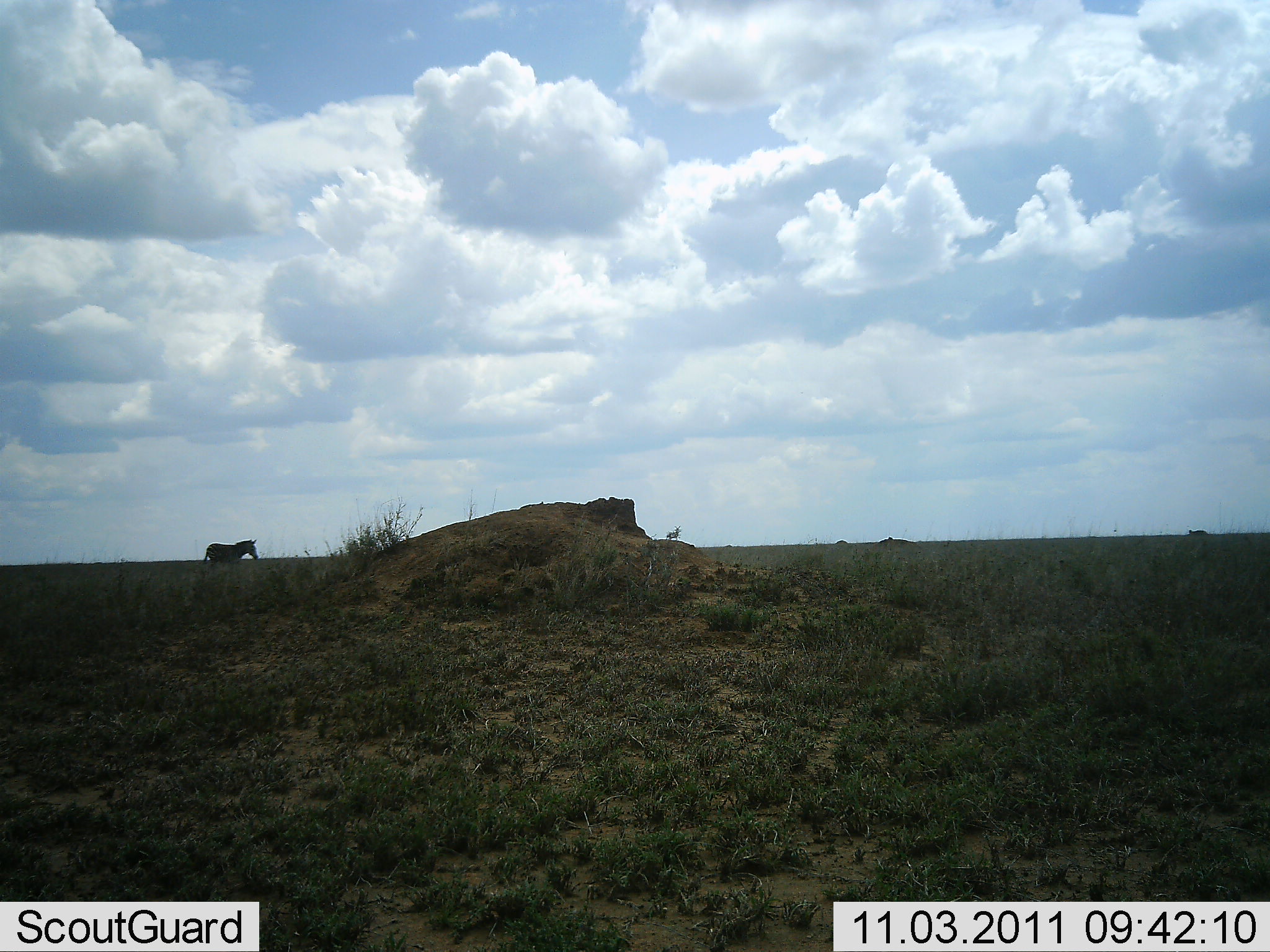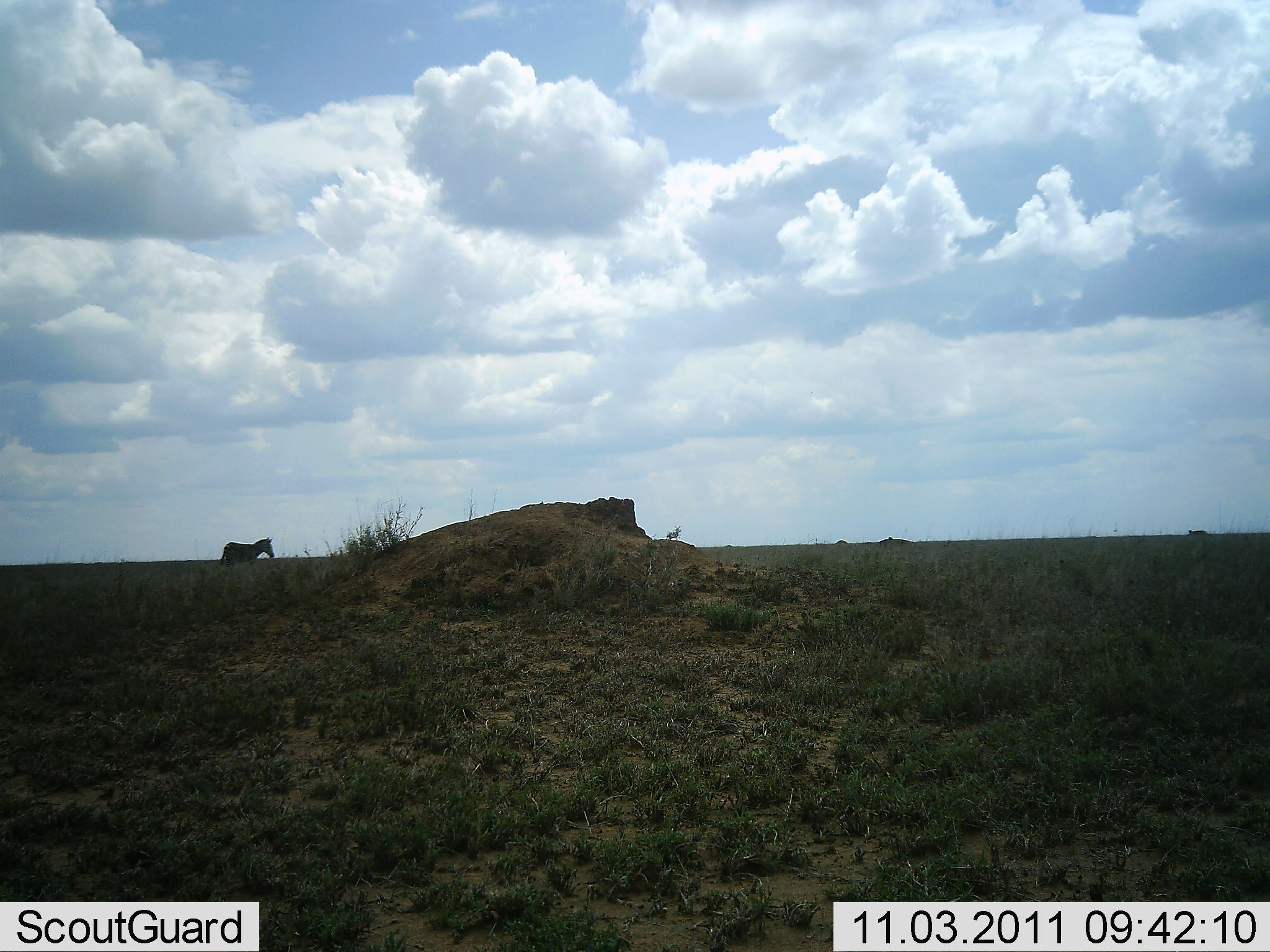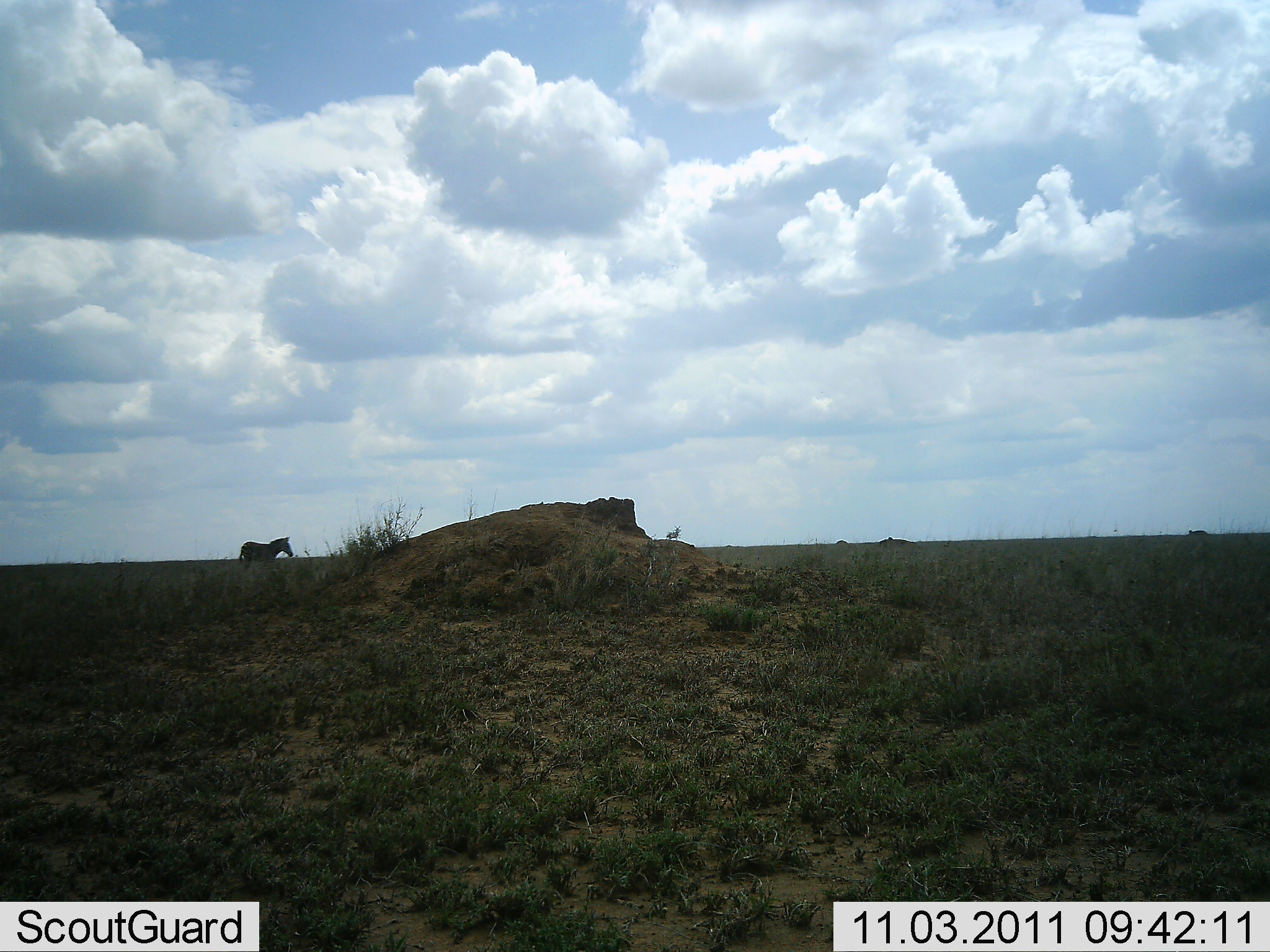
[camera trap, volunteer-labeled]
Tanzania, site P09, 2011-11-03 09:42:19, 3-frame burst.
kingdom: Animalia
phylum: Chordata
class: Mammalia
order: Perissodactyla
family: Equidae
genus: Equus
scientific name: Equus quagga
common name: plains zebra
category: zebra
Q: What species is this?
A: Zebra (plains zebra) (Equus quagga).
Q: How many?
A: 1.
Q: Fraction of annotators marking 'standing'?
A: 8%.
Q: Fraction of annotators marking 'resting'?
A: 0%.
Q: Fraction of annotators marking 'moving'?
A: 92%.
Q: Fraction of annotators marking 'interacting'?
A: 0%.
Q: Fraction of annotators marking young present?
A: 0%.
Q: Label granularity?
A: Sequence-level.